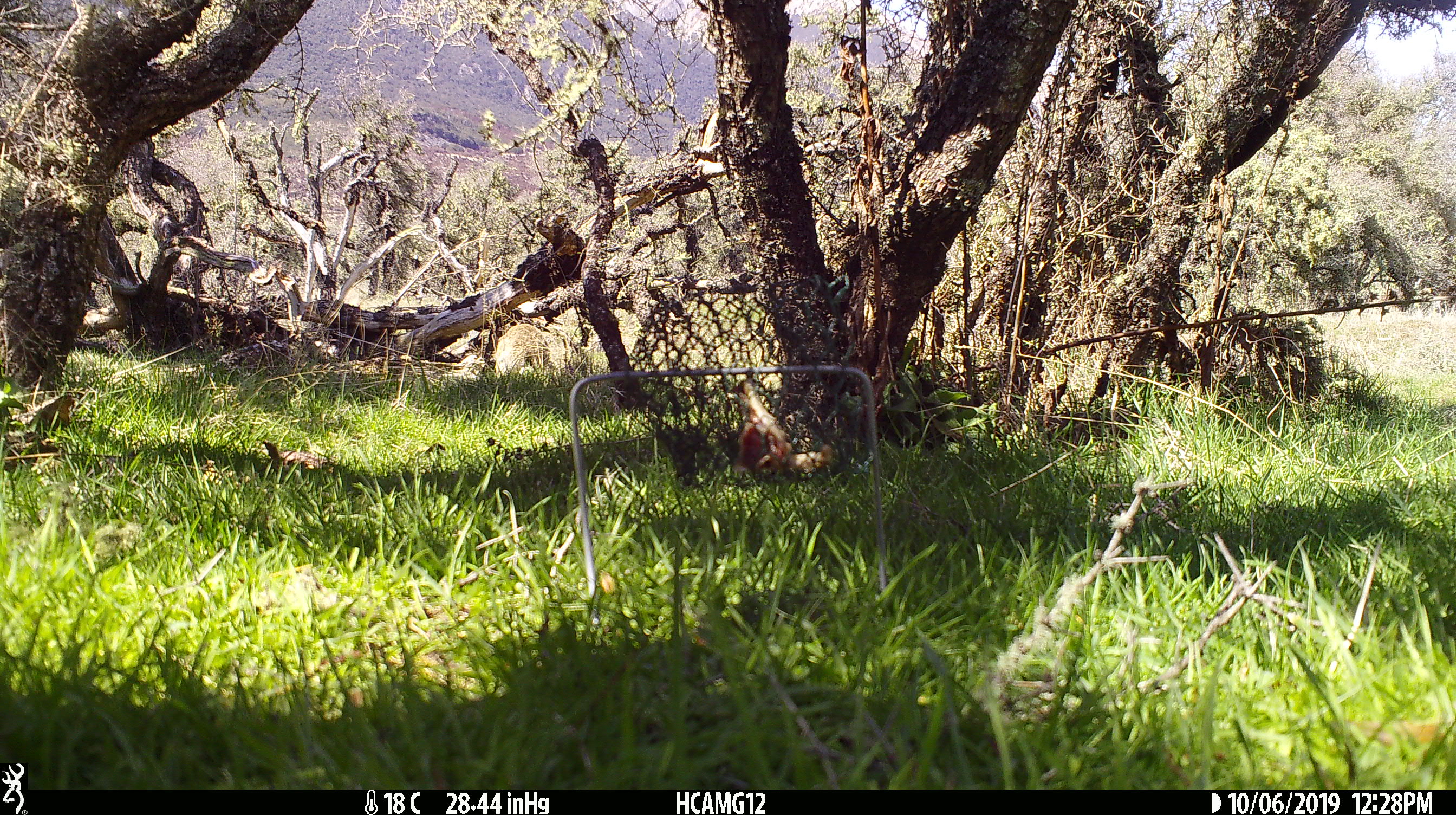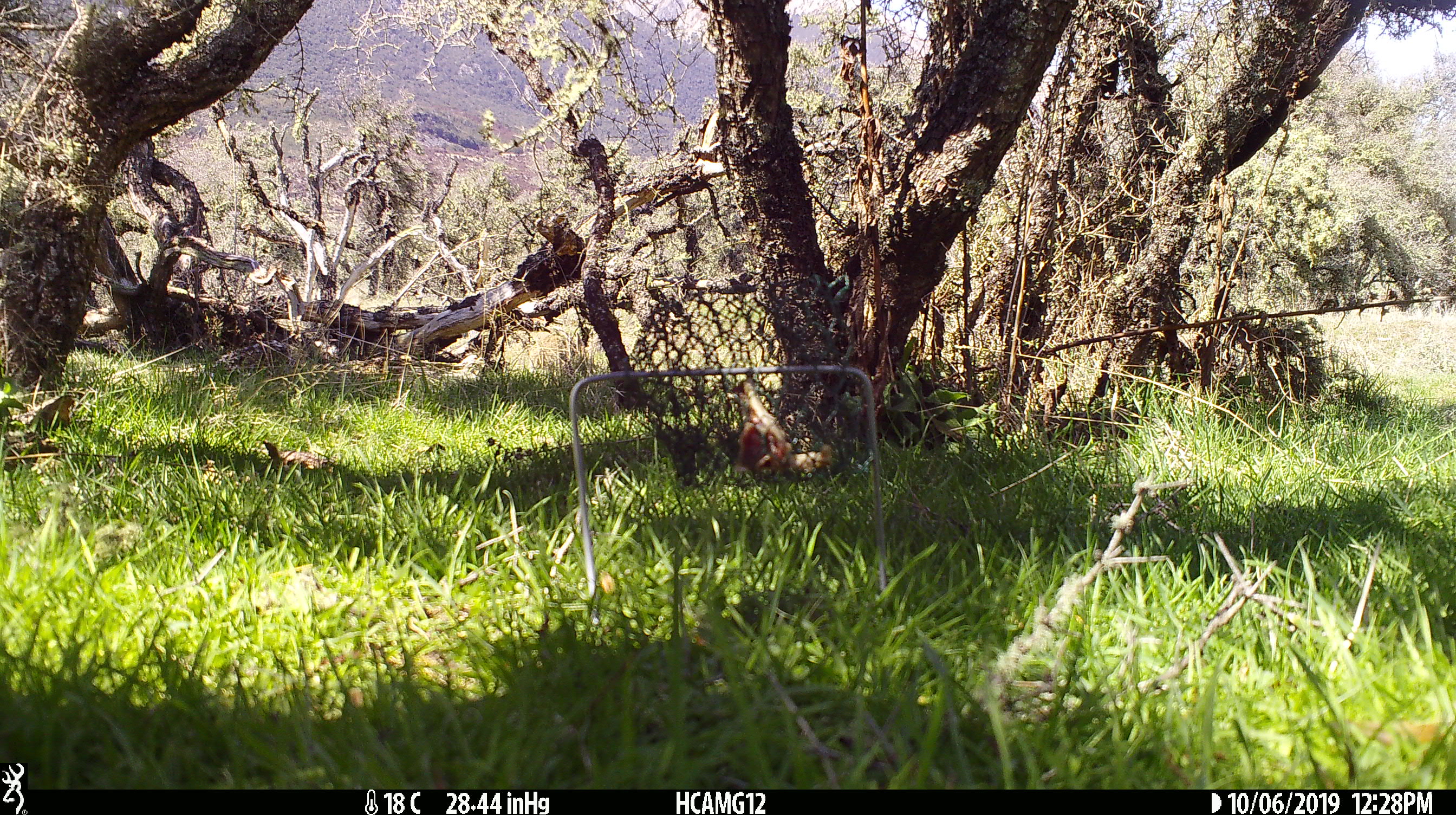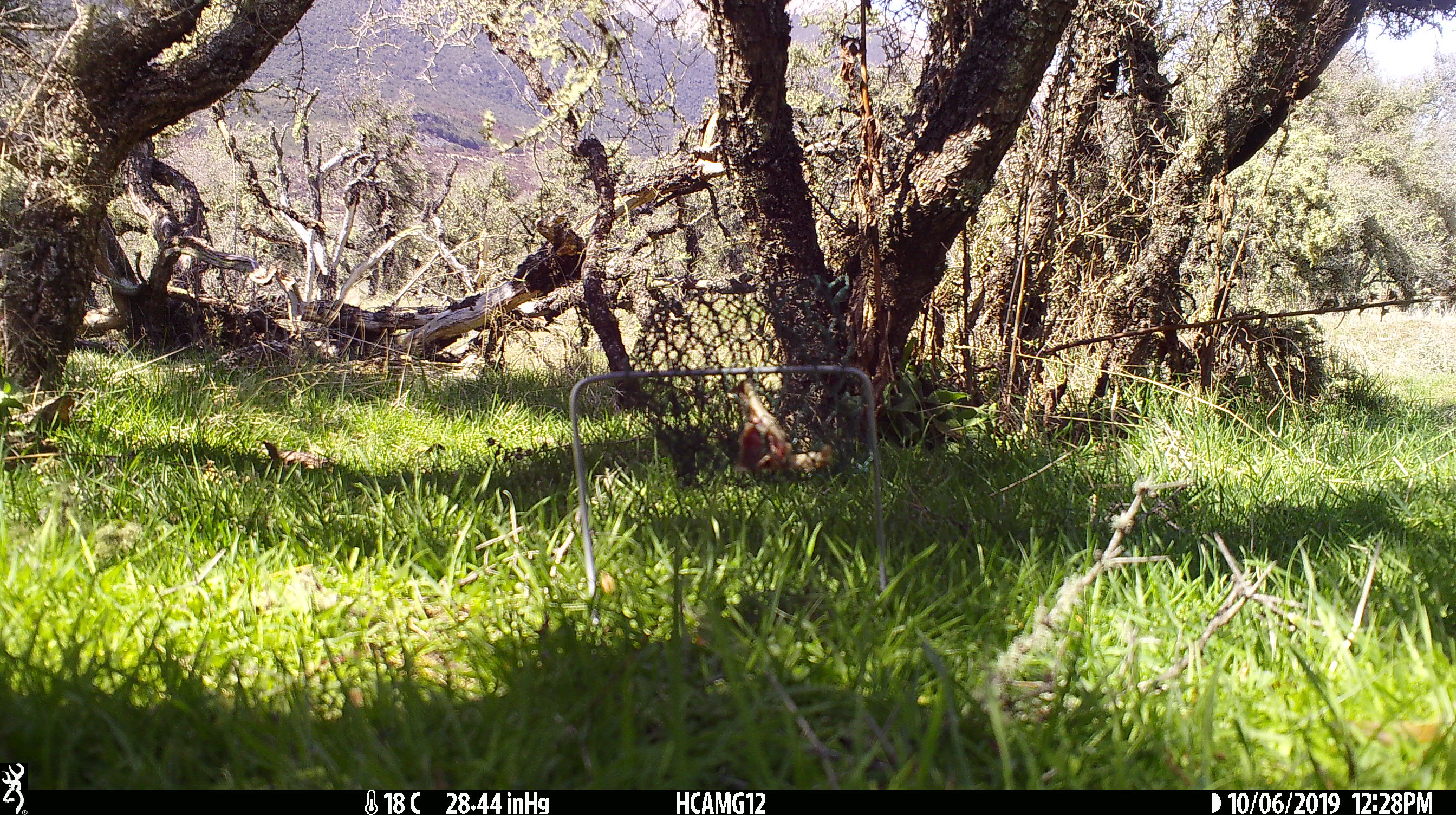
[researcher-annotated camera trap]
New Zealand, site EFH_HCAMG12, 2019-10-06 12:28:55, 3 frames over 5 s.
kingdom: Animalia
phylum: Chordata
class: Mammalia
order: Lagomorpha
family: Leporidae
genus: Oryctolagus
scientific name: Oryctolagus cuniculus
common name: european rabbit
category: rabbit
Rabbit (european rabbit) (Oryctolagus cuniculus).